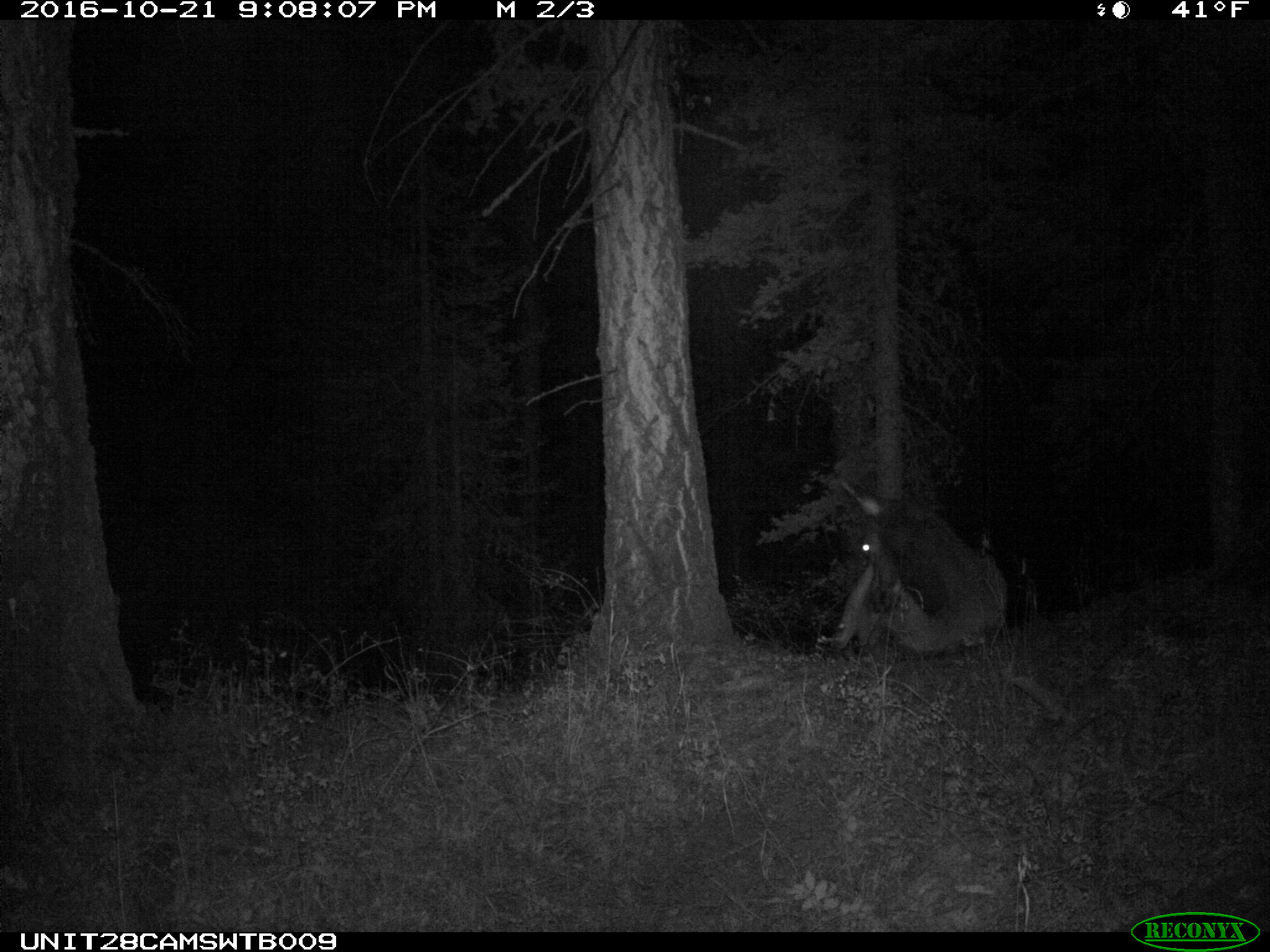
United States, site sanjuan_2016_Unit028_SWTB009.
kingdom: Animalia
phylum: Chordata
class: Mammalia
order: Artiodactyla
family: Cervidae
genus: Cervus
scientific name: Cervus elaphus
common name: red deer